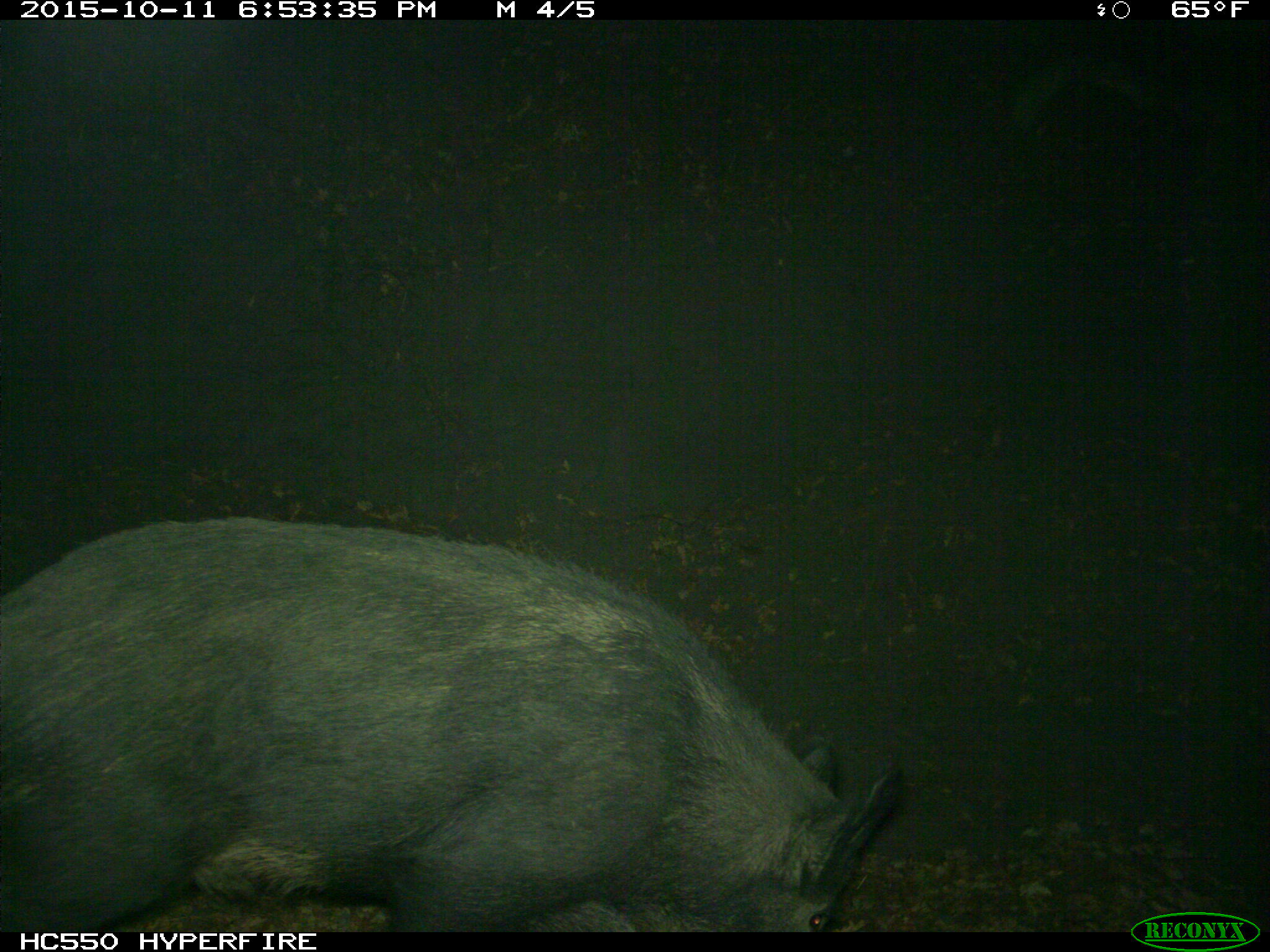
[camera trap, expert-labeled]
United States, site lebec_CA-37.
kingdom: Animalia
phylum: Chordata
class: Mammalia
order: Artiodactyla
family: Suidae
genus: Sus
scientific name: Sus scrofa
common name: wild boar